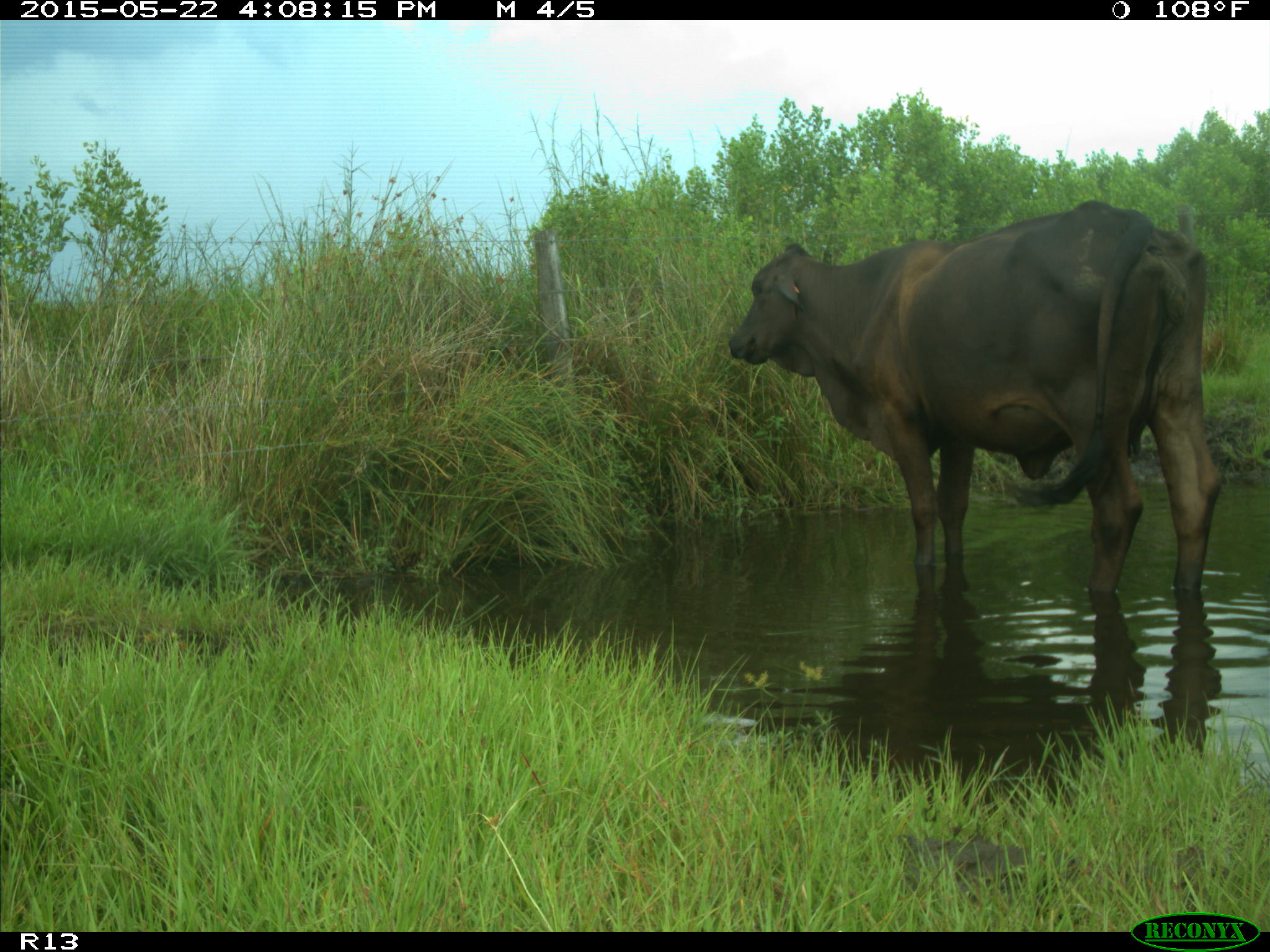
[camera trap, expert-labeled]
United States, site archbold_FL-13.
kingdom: Animalia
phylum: Chordata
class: Mammalia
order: Artiodactyla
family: Bovidae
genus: Bos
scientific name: Bos taurus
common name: domestic cow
Bos taurus (domestic cow).